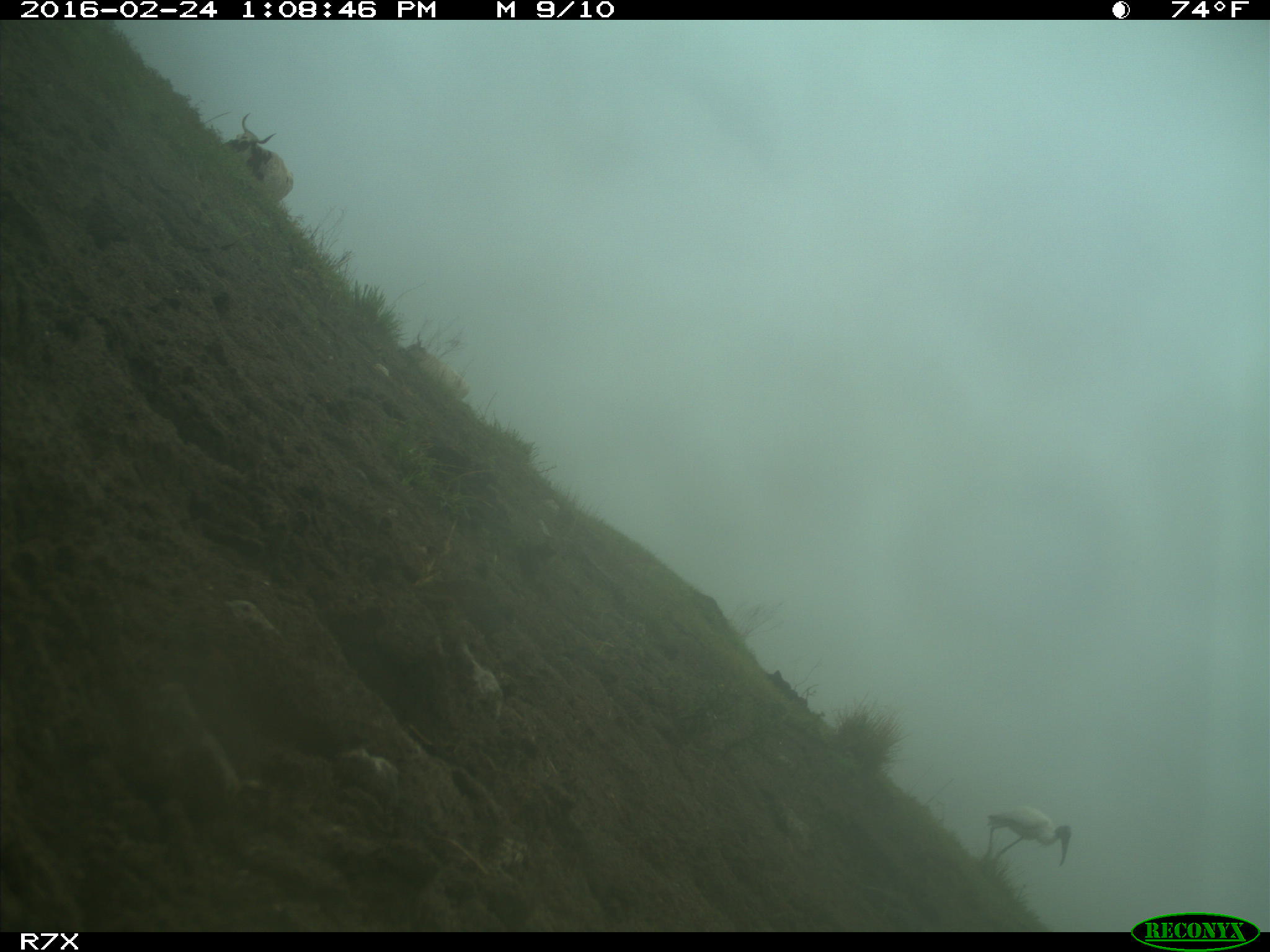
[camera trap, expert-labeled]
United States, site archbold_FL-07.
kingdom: Animalia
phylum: Chordata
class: Mammalia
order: Artiodactyla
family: Bovidae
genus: Bos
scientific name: Bos taurus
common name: domestic cow